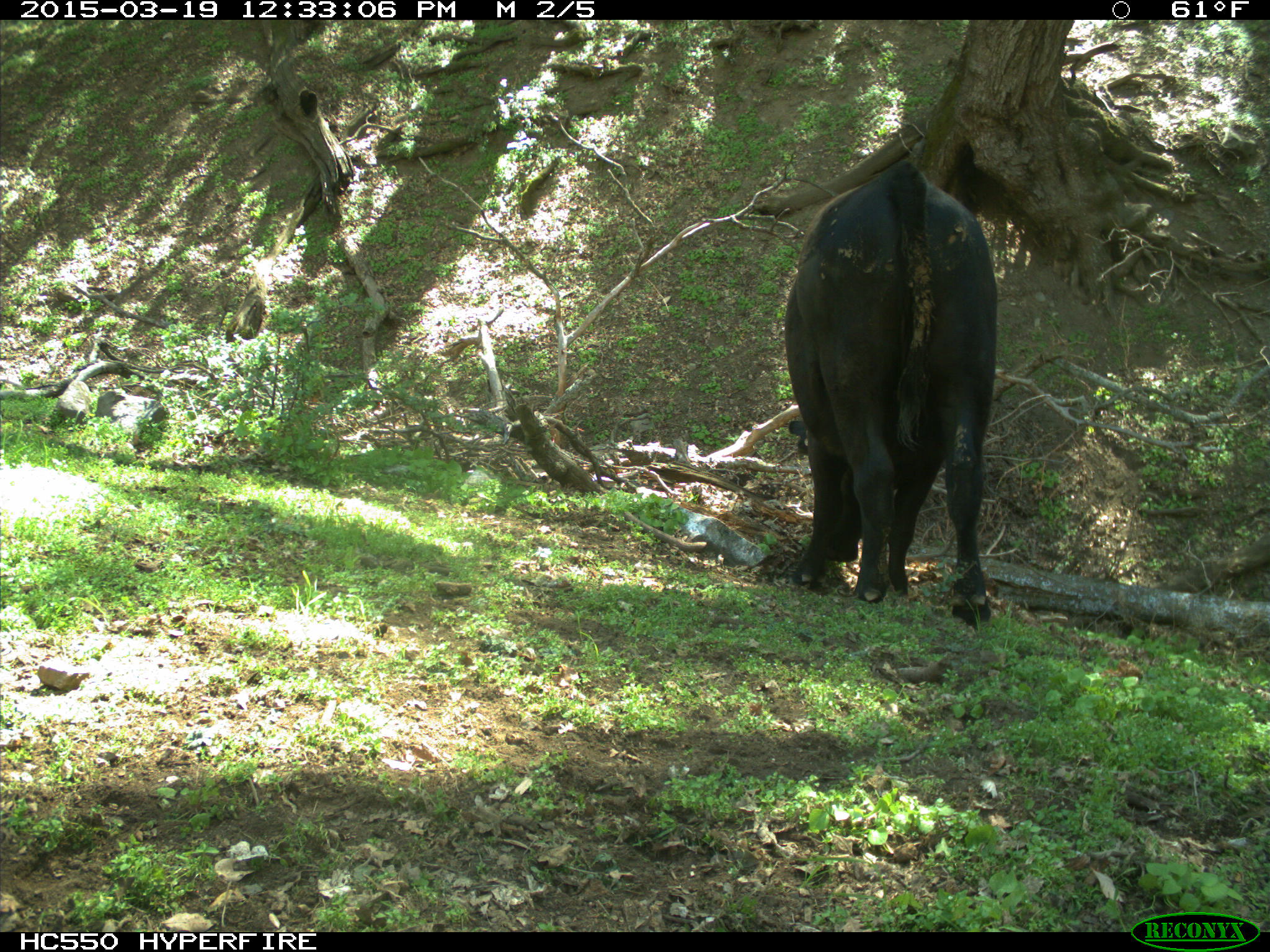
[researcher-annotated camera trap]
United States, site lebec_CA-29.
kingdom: Animalia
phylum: Chordata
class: Mammalia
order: Artiodactyla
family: Bovidae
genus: Bos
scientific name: Bos taurus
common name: domestic cow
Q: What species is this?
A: Bos taurus (domestic cow).